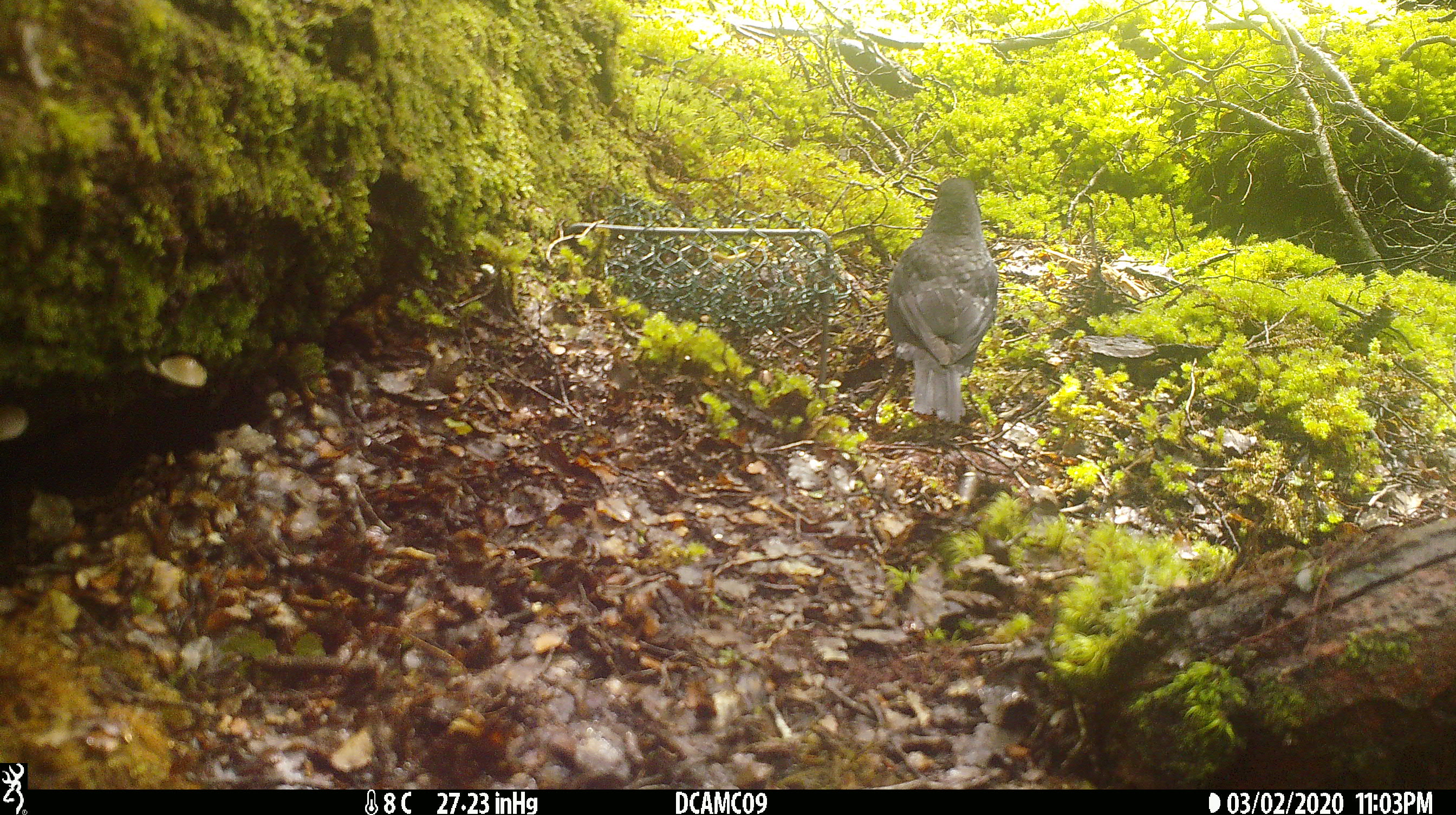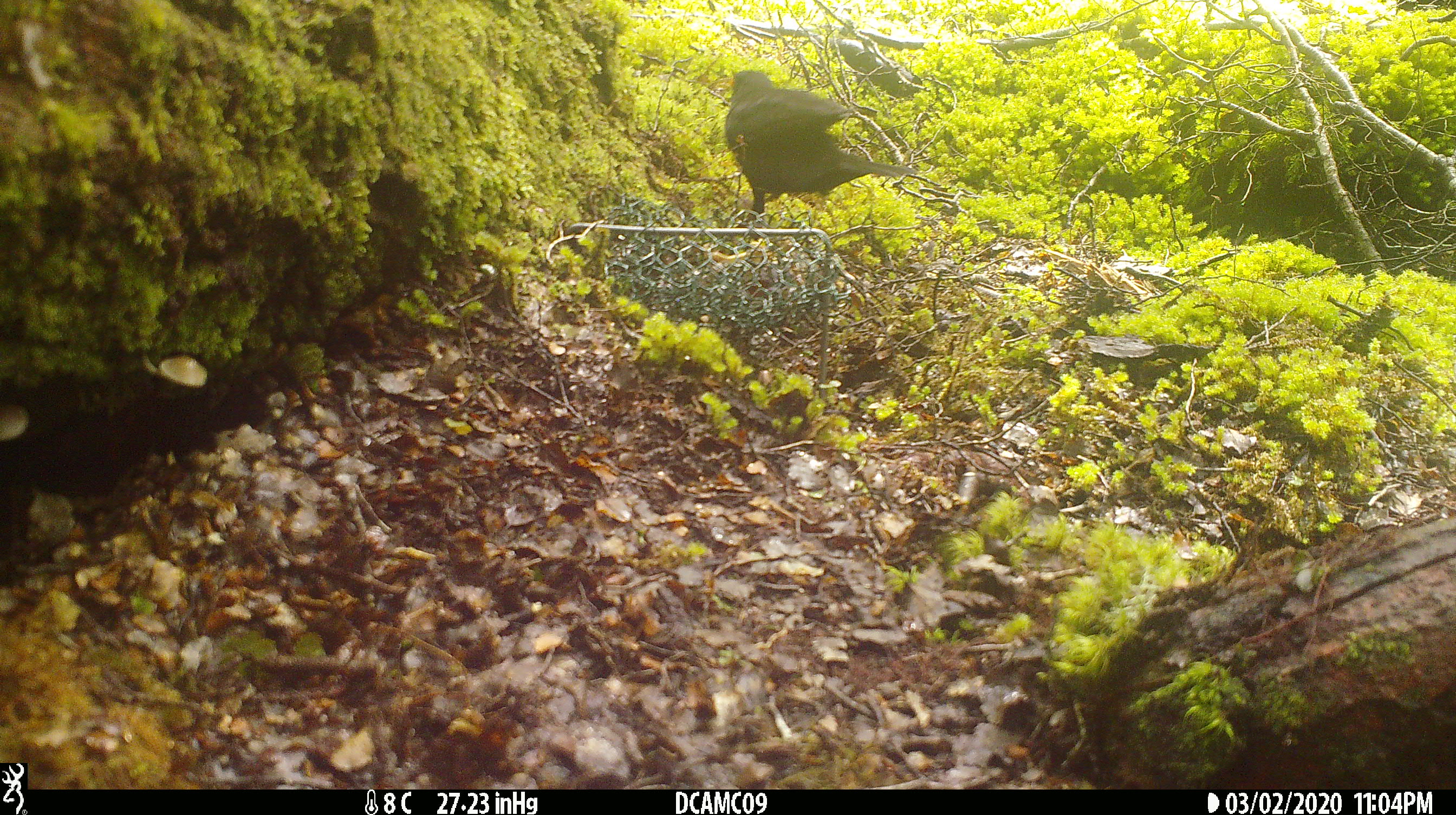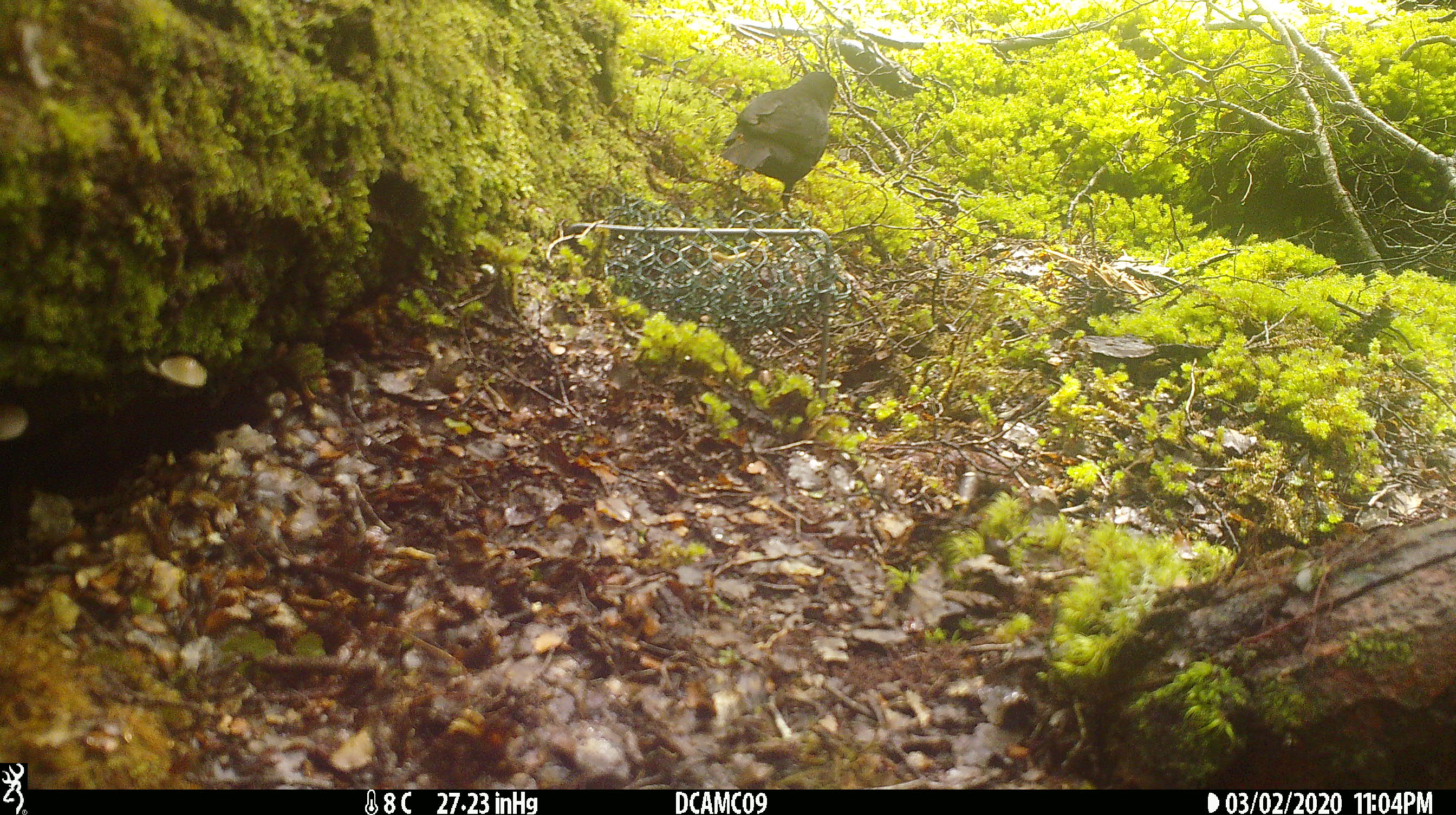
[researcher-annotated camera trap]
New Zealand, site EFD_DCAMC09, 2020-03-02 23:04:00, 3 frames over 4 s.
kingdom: Animalia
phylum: Chordata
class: Aves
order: Passeriformes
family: Turdidae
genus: Turdus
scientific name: Turdus merula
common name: eurasian blackbird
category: blackbird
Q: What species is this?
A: Blackbird (eurasian blackbird) (Turdus merula).